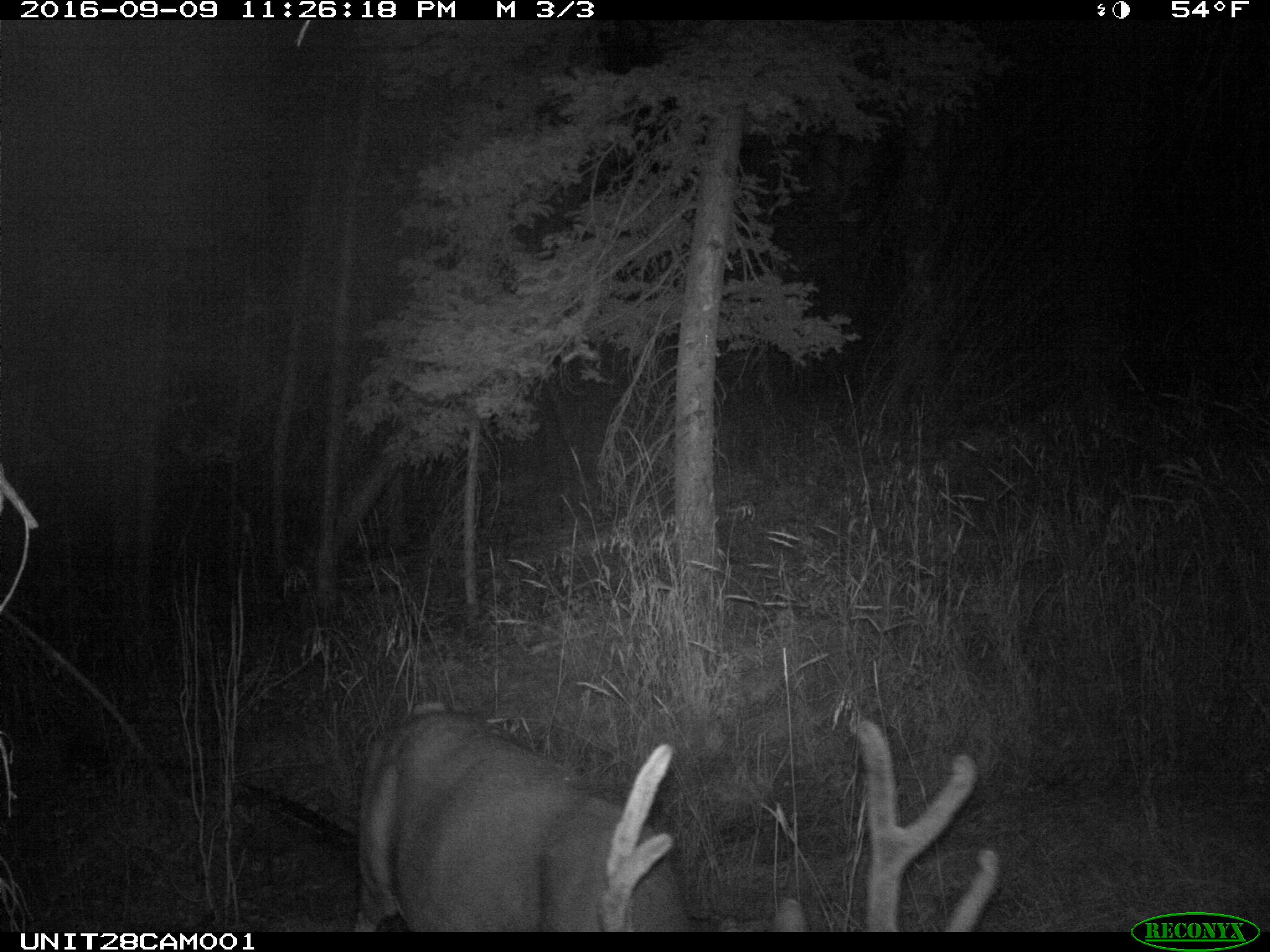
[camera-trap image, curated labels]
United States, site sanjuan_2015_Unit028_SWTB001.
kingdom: Animalia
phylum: Chordata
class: Mammalia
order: Artiodactyla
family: Cervidae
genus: Odocoileus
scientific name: Odocoileus hemionus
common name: mule deer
Odocoileus hemionus (mule deer).